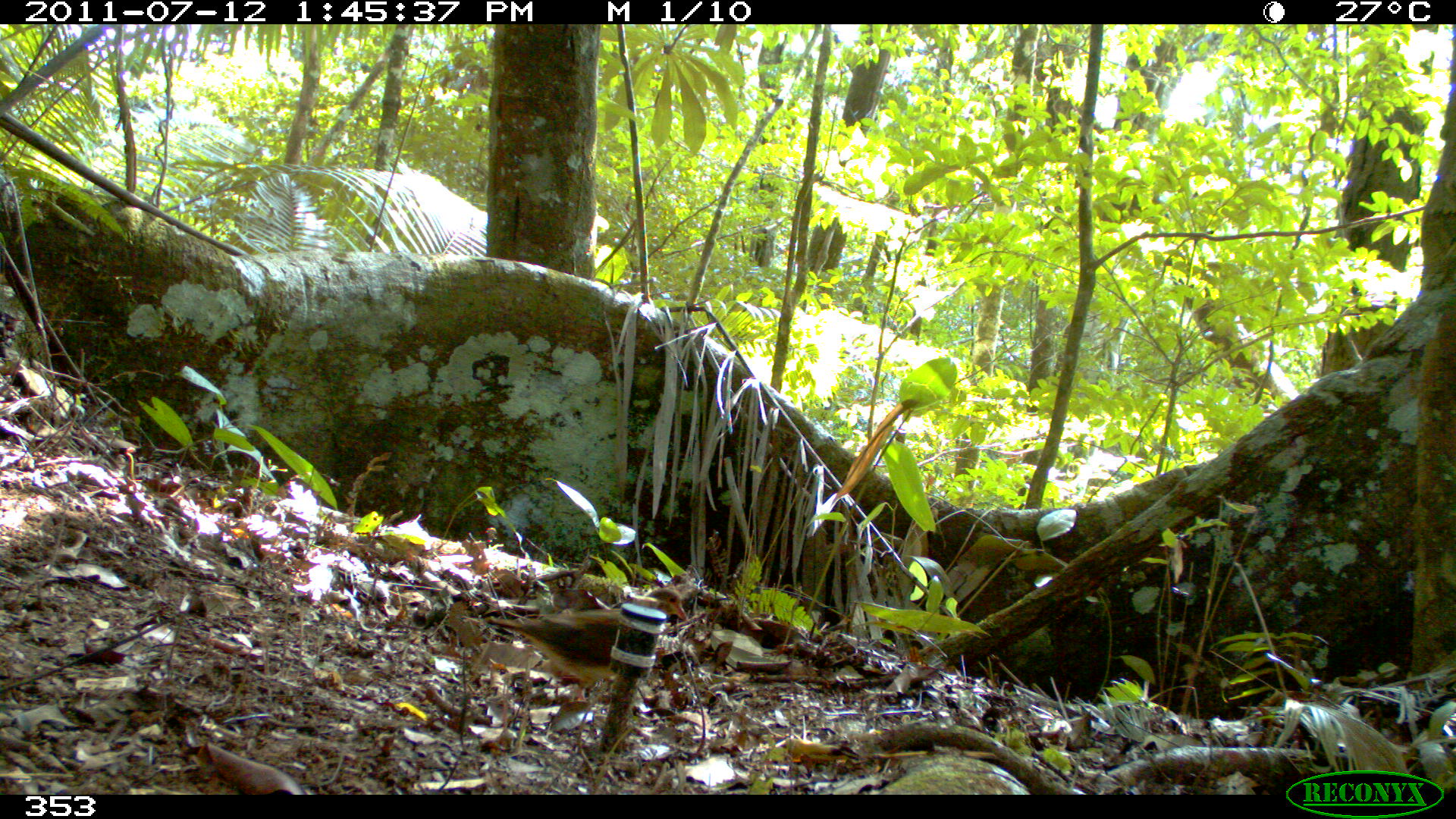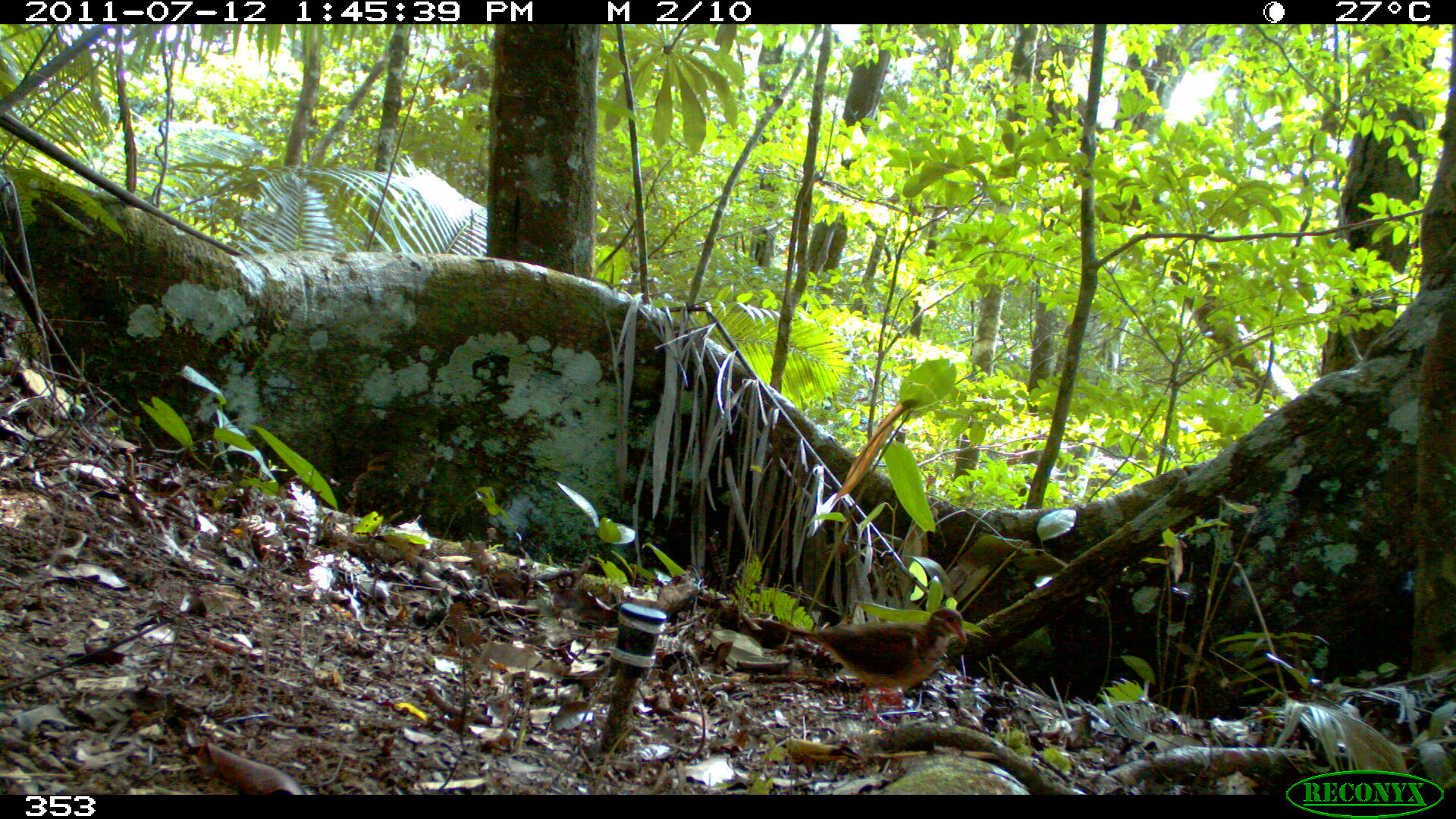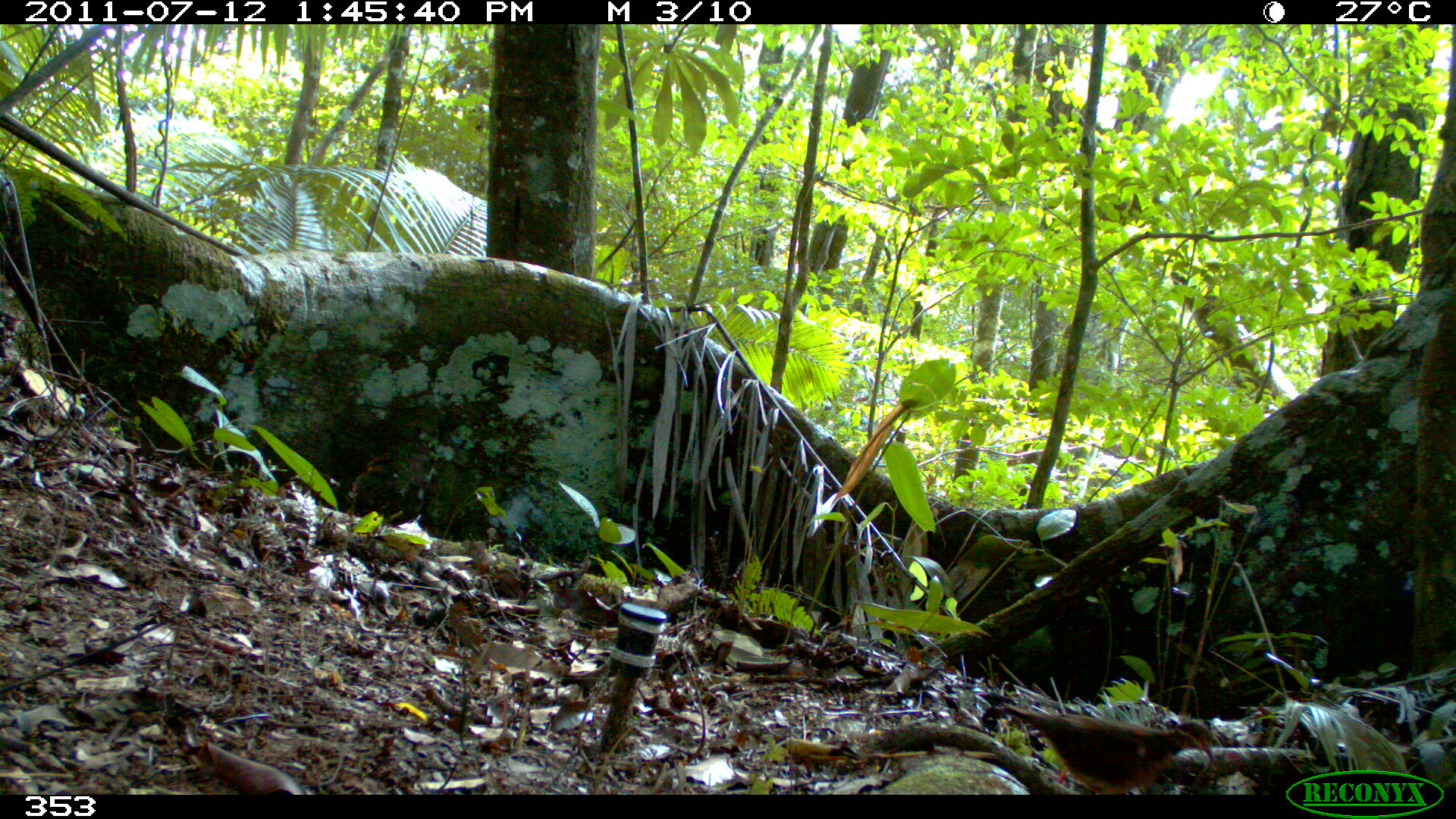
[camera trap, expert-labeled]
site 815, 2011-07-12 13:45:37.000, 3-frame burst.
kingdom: Animalia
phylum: Chordata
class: Aves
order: Columbiformes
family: Columbidae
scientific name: Columbidae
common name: dove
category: paloma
Paloma (dove) (Columbidae).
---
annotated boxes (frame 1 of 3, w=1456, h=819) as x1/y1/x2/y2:
paloma: 486/585/688/696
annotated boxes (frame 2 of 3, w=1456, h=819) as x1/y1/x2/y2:
paloma: 793/608/967/730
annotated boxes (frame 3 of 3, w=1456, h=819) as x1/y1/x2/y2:
paloma: 1001/700/1213/794